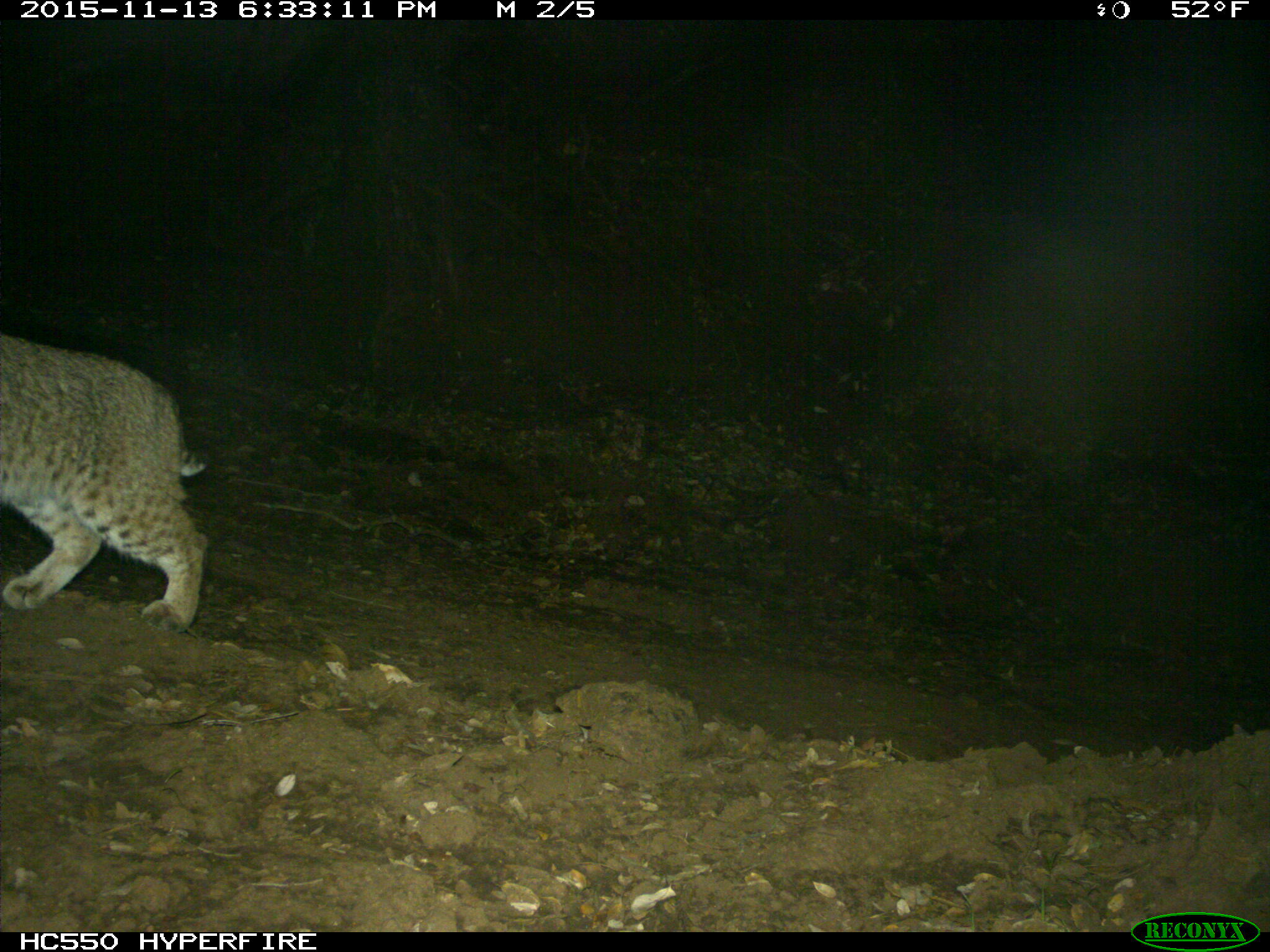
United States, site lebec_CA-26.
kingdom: Animalia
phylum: Chordata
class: Mammalia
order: Carnivora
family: Felidae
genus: Lynx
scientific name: Lynx rufus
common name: bobcat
Lynx rufus (bobcat).